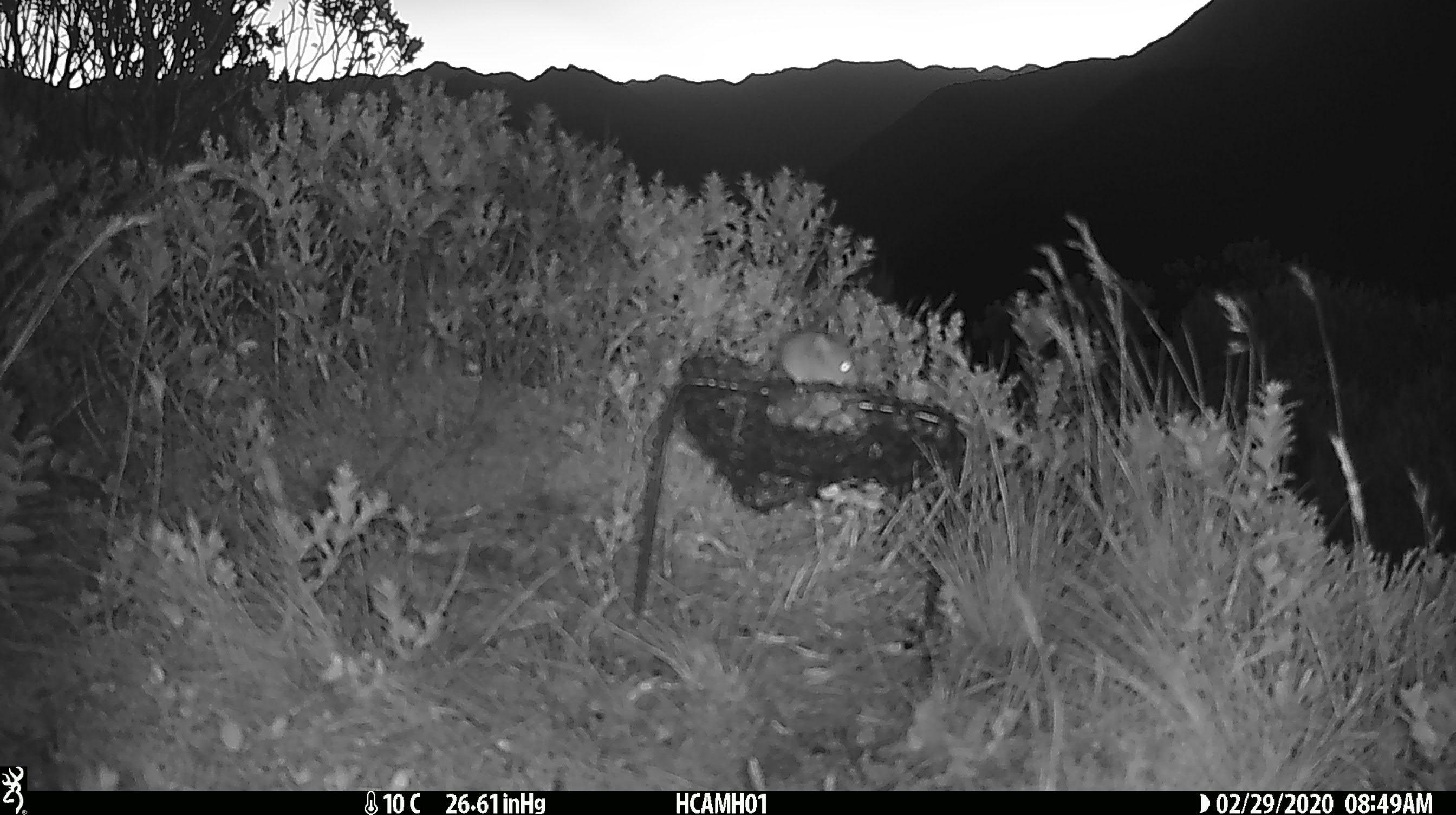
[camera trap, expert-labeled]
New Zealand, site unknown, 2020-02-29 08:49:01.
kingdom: Animalia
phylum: Chordata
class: Mammalia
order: Rodentia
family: Muridae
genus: Mus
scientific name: Mus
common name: mouse